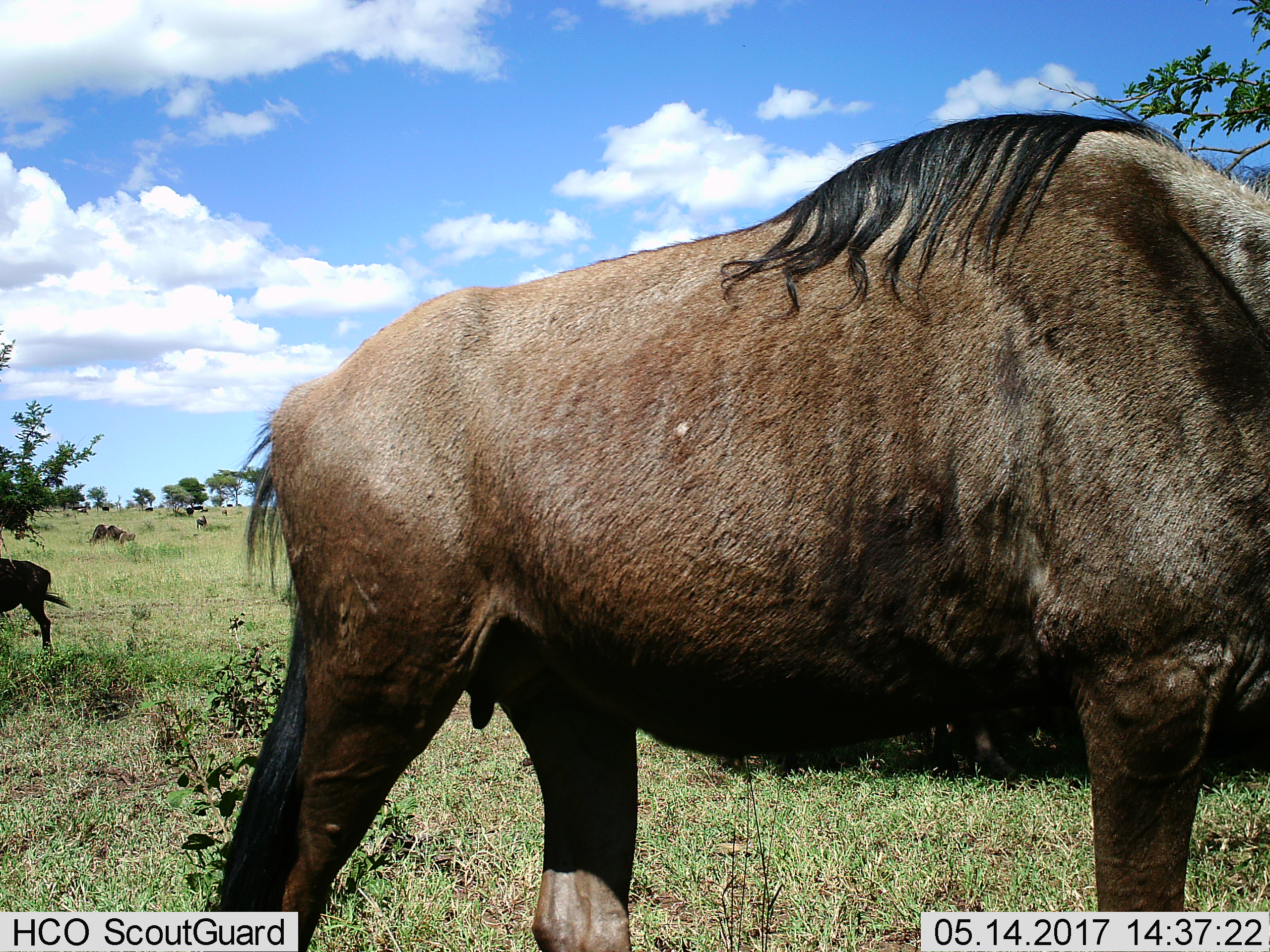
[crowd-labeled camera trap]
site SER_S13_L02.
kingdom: Animalia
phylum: Chordata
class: Mammalia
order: Artiodactyla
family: Bovidae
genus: Connochaetes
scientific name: Connochaetes taurinus taurinus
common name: blue wildebeest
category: wildebeestblue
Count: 2.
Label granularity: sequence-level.